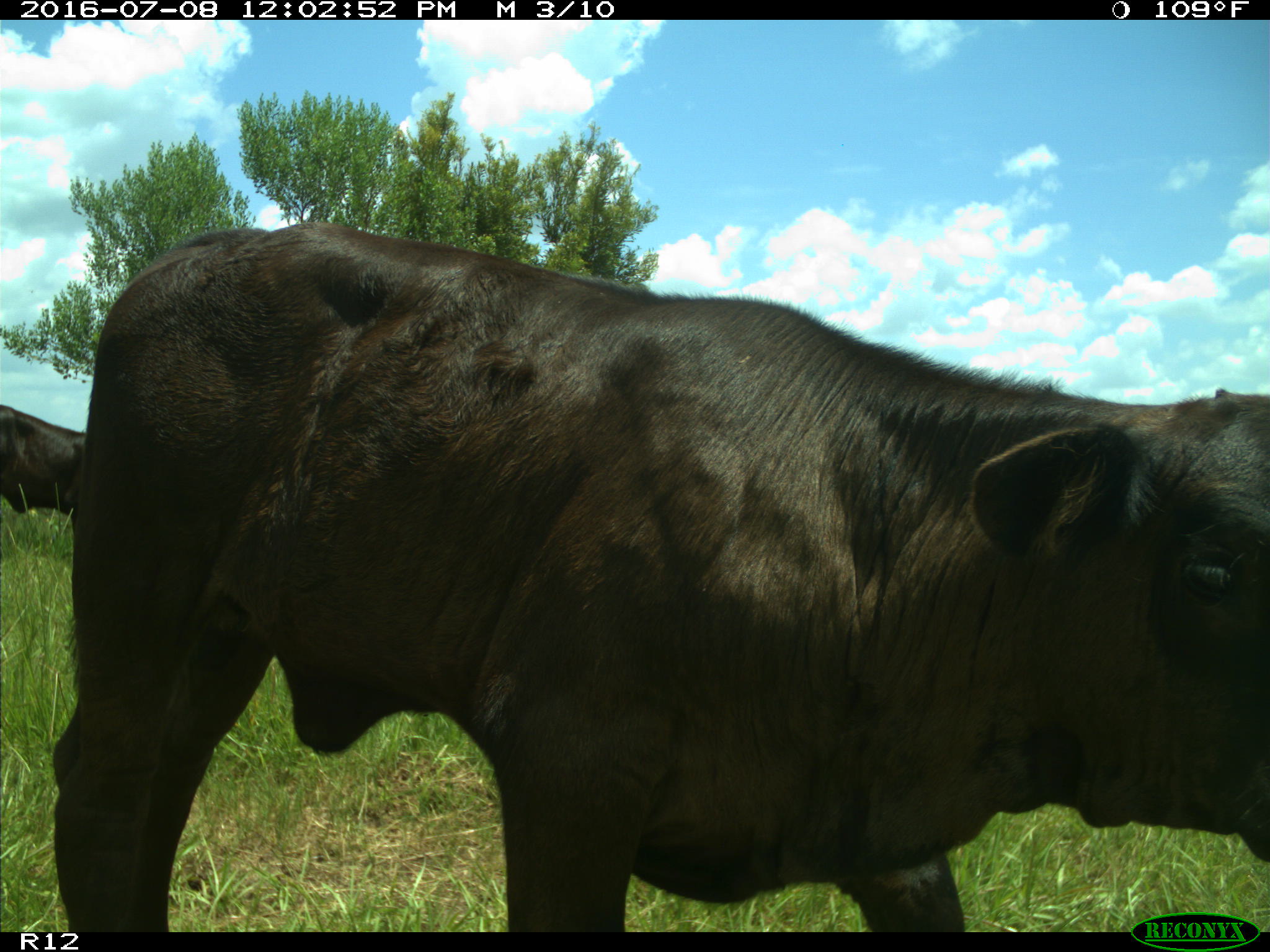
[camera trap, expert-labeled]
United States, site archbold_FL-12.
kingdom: Animalia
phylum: Chordata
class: Mammalia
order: Artiodactyla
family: Bovidae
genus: Bos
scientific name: Bos taurus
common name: domestic cow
Bos taurus (domestic cow).